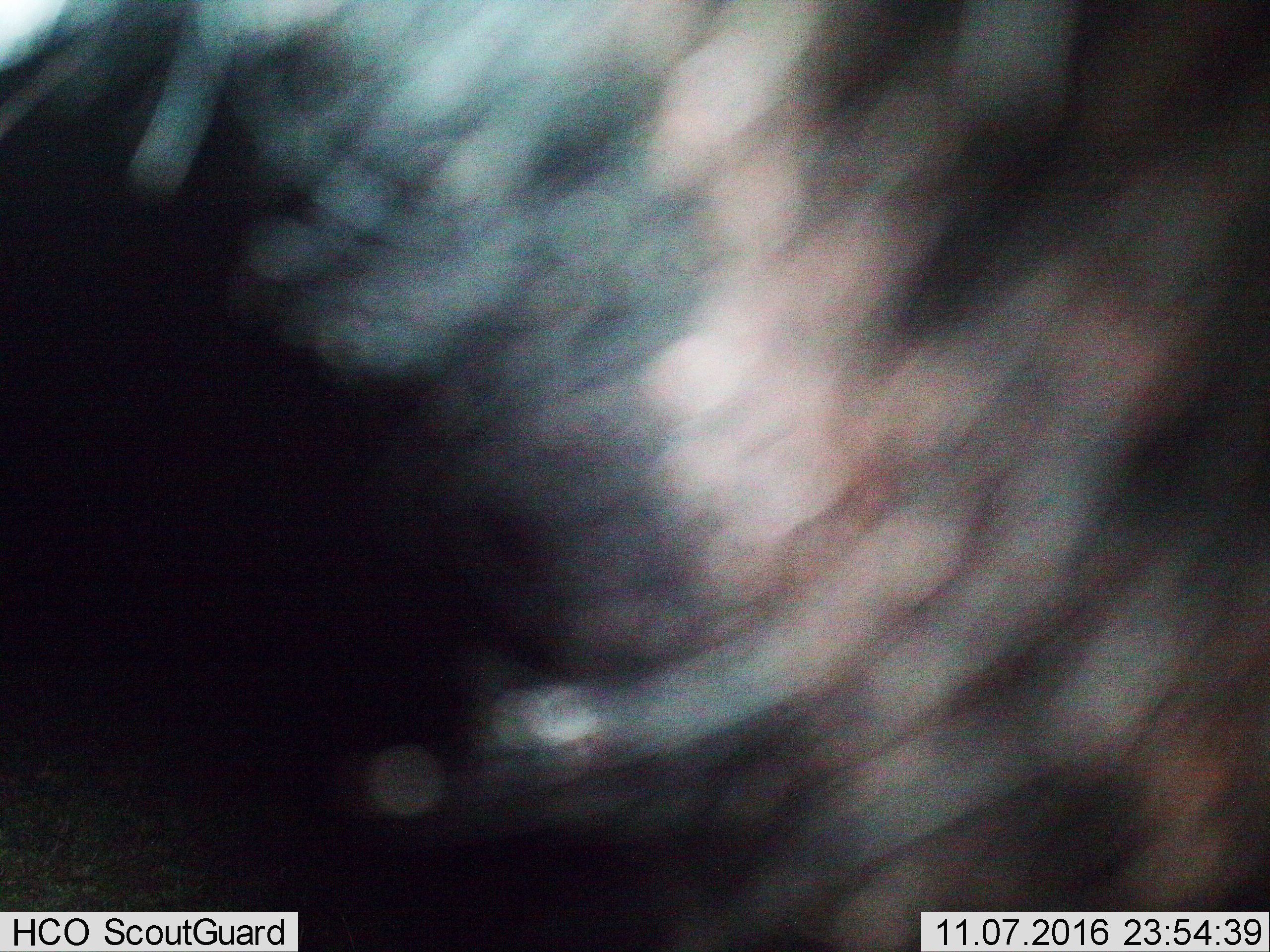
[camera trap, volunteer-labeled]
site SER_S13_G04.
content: unidentified animal